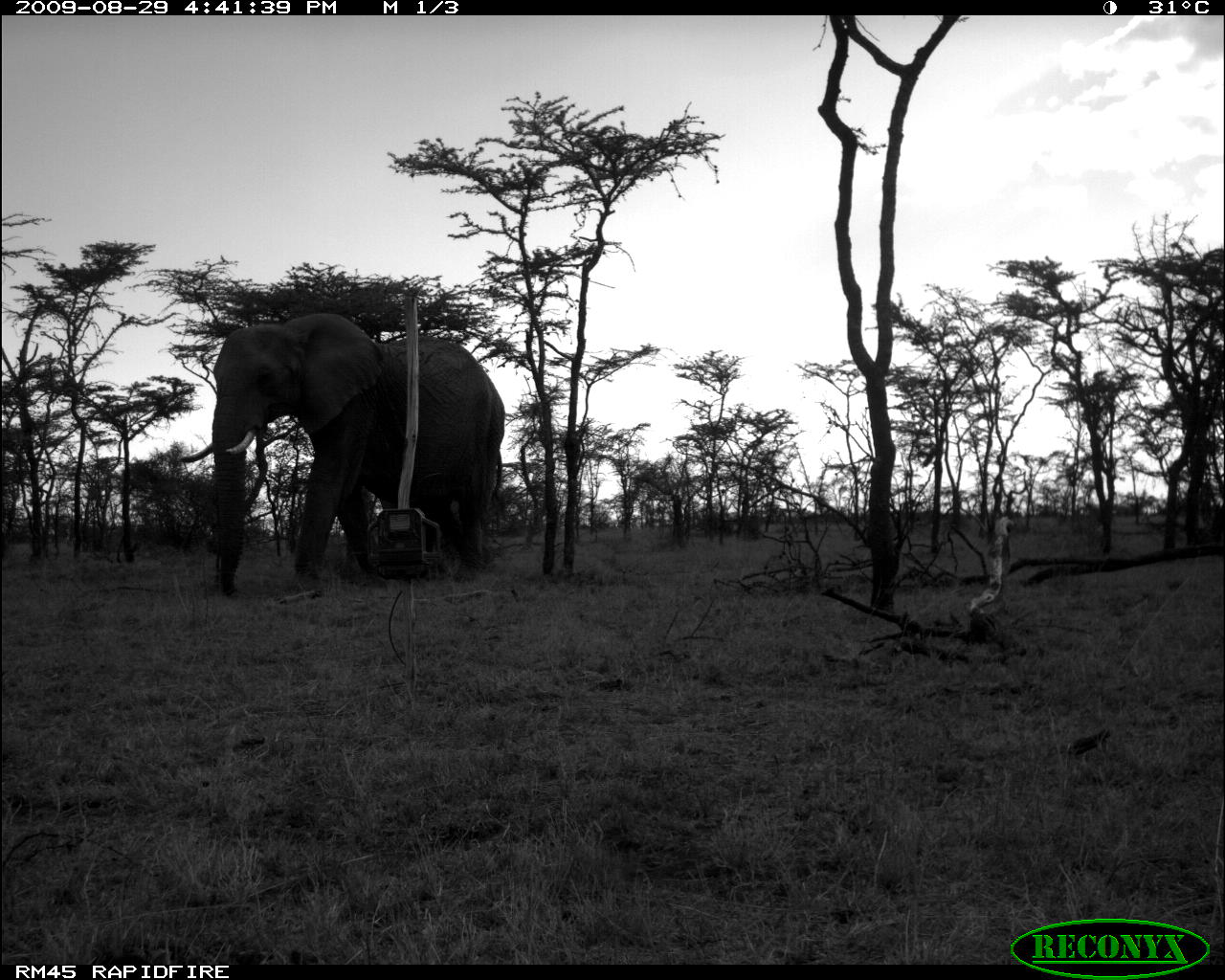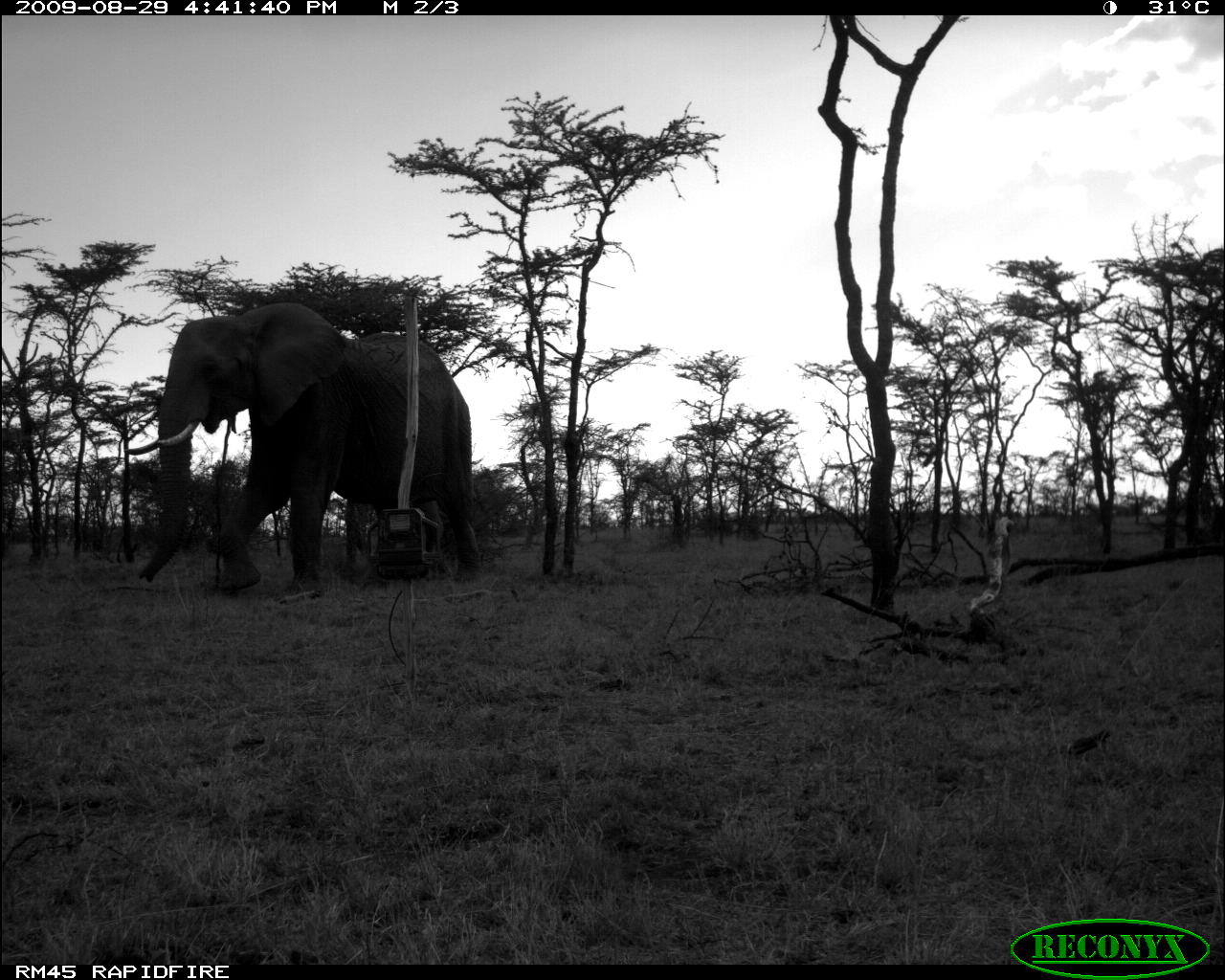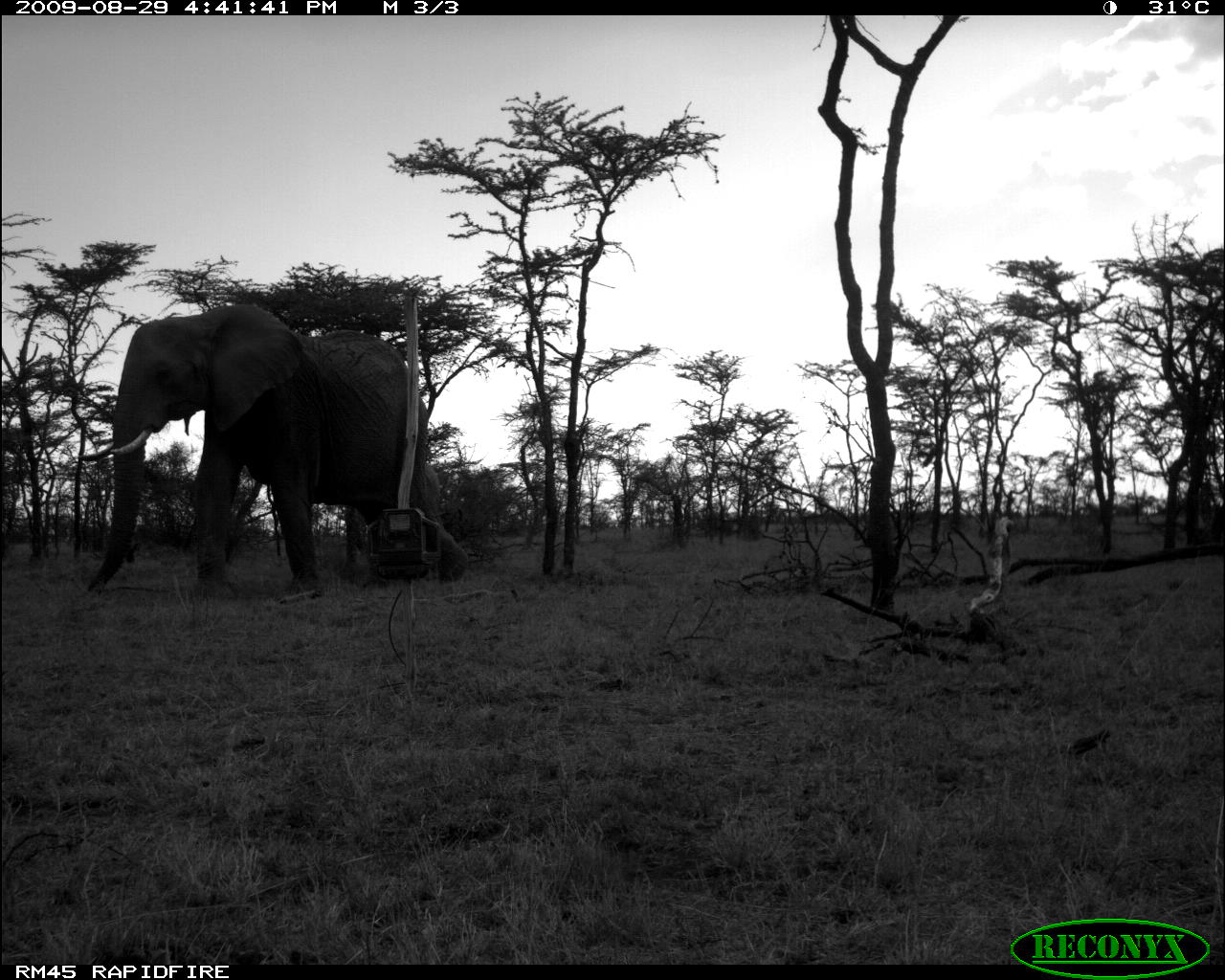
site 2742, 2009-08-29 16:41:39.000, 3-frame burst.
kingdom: Animalia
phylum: Chordata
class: Mammalia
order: Proboscidea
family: Elephantidae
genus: Loxodonta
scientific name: Loxodonta africana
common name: african bush elephant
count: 2